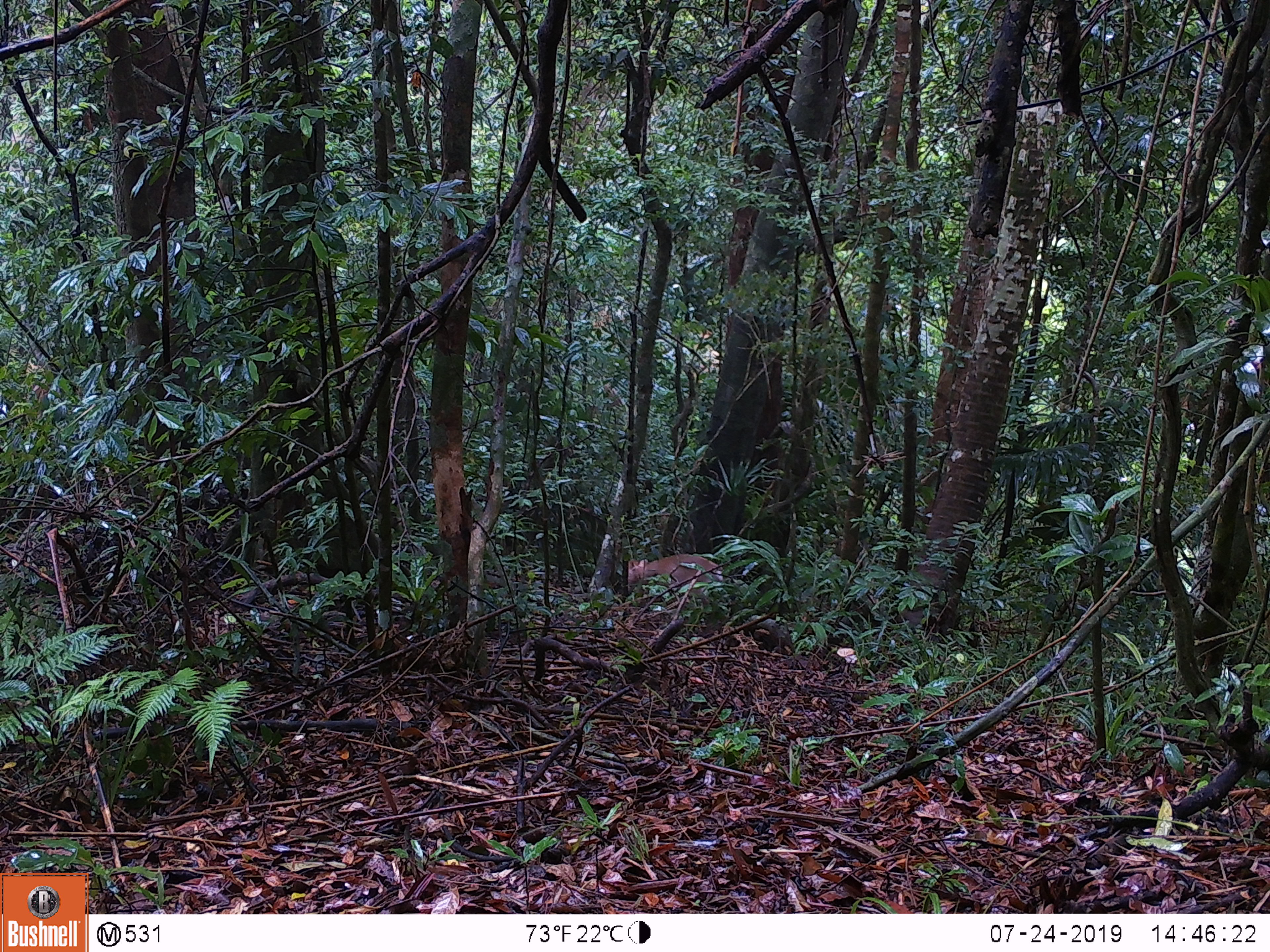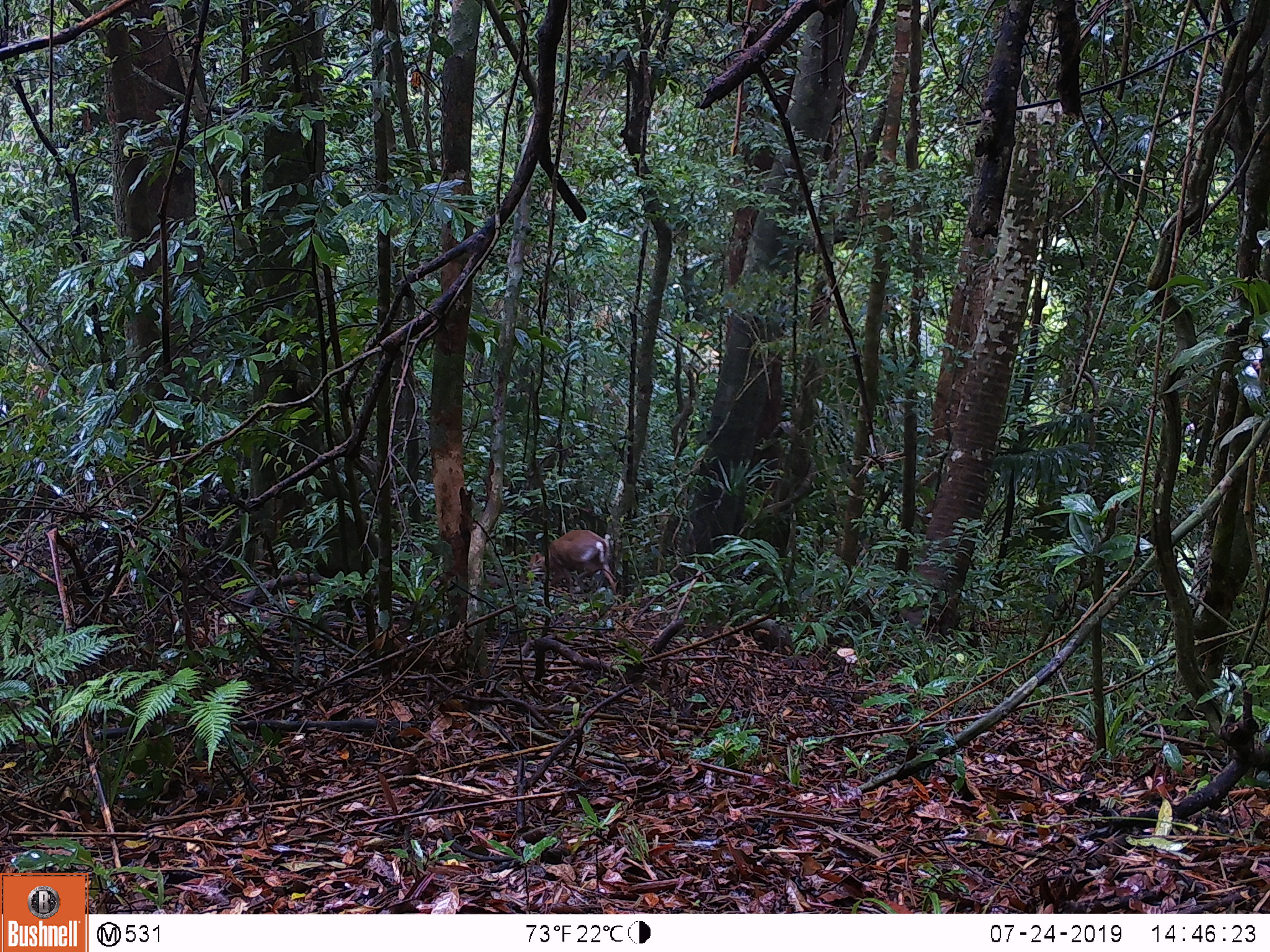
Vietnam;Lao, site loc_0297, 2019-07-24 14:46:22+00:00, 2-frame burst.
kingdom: Animalia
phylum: Chordata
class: Mammalia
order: Artiodactyla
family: Cervidae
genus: Muntiacus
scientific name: Muntiacus rooseveltorum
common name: roosevelt's muntjac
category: roosevelts muntjac group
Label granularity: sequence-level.